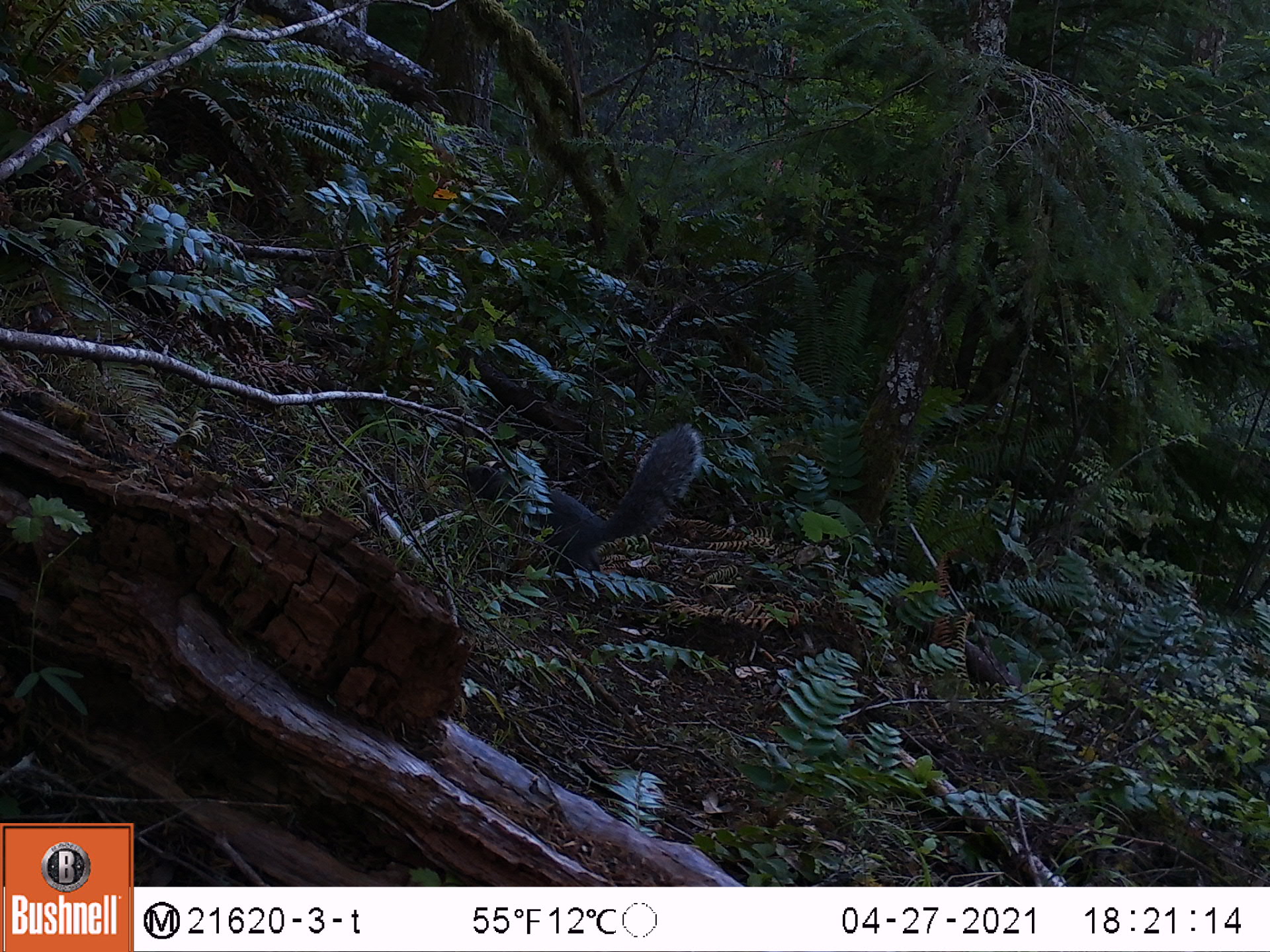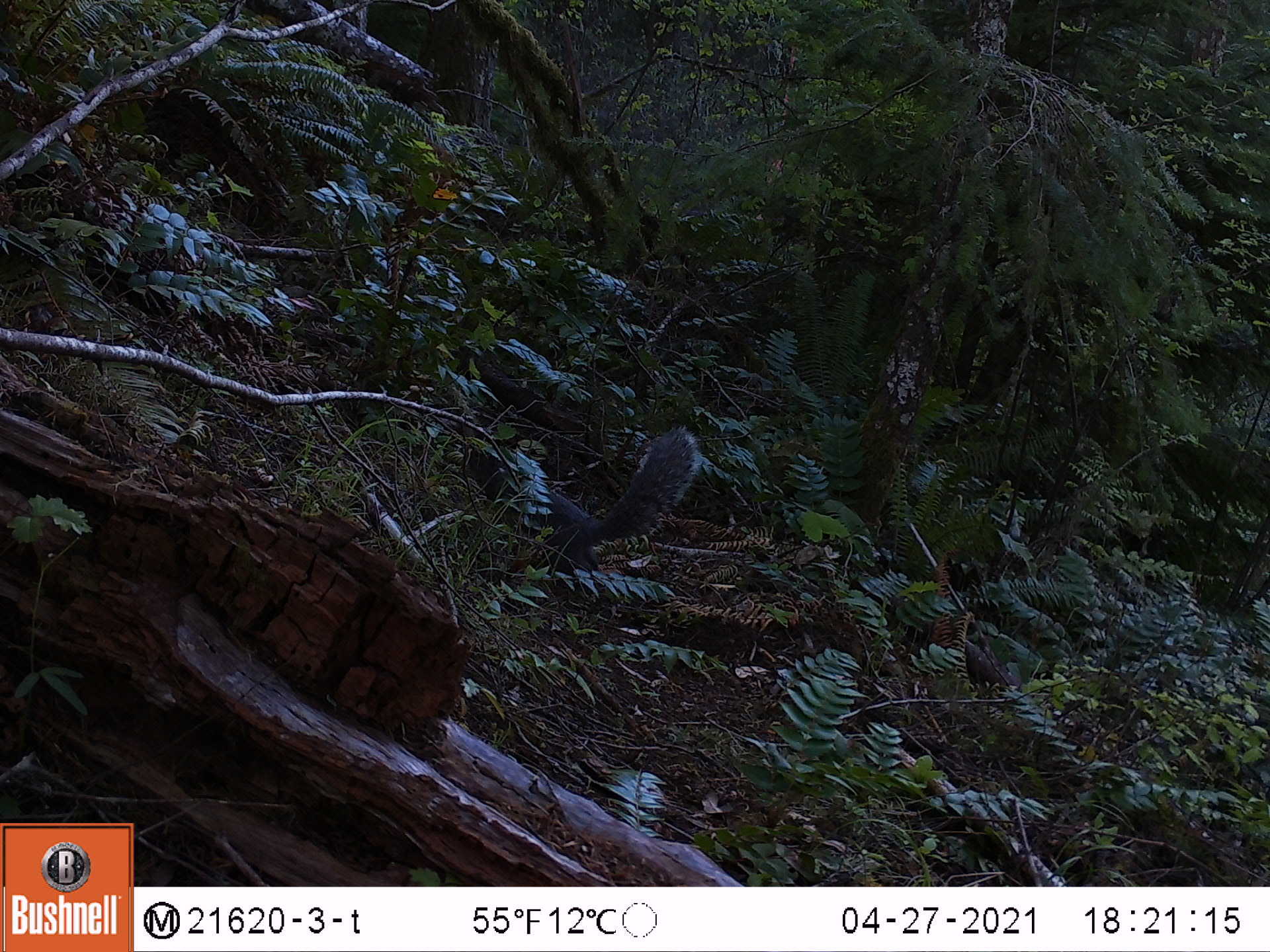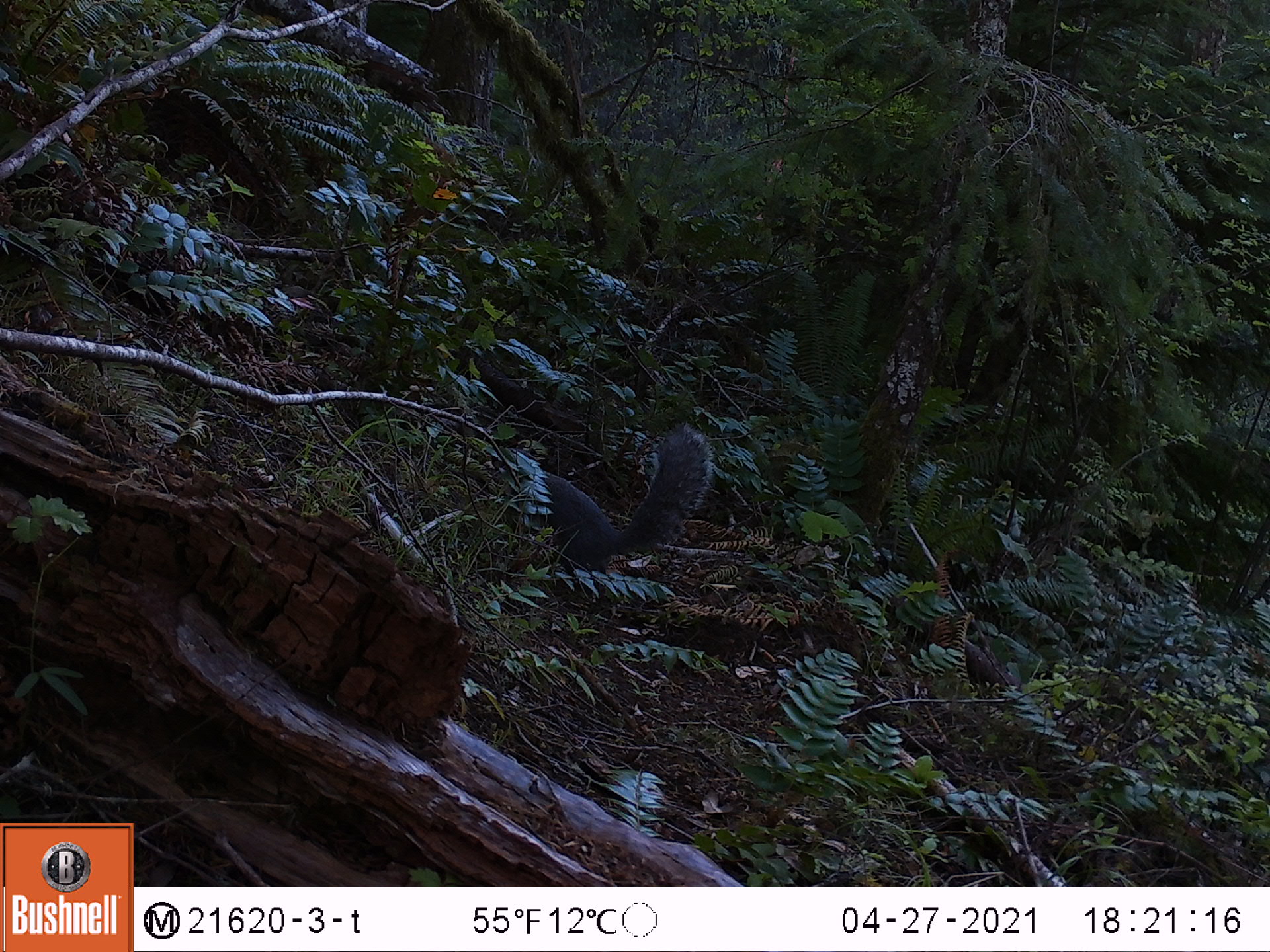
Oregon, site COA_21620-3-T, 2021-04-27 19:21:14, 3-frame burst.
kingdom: Animalia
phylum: Chordata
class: Mammalia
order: Rodentia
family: Sciuridae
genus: Sciurus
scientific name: Sciurus griseus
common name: western gray squirrel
Western gray squirrel (Sciurus griseus).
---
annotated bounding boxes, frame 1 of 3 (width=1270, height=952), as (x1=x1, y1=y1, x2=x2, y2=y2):
western gray squirrel: (x1=433, y1=398, x2=724, y2=593)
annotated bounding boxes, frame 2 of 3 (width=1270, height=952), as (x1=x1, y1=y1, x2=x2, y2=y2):
western gray squirrel: (x1=428, y1=407, x2=716, y2=597)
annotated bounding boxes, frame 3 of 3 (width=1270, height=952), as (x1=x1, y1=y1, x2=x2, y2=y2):
western gray squirrel: (x1=427, y1=396, x2=758, y2=598)